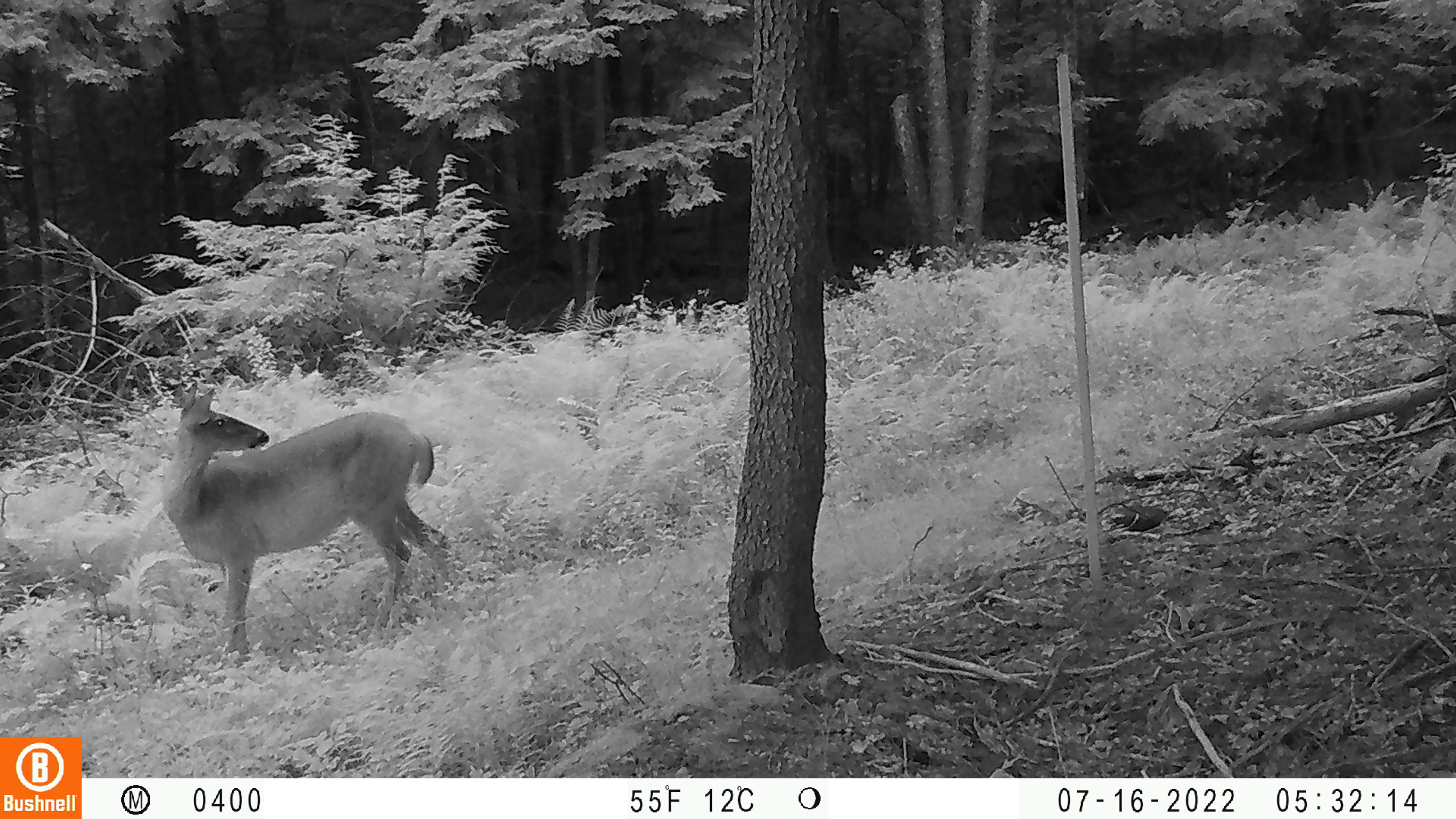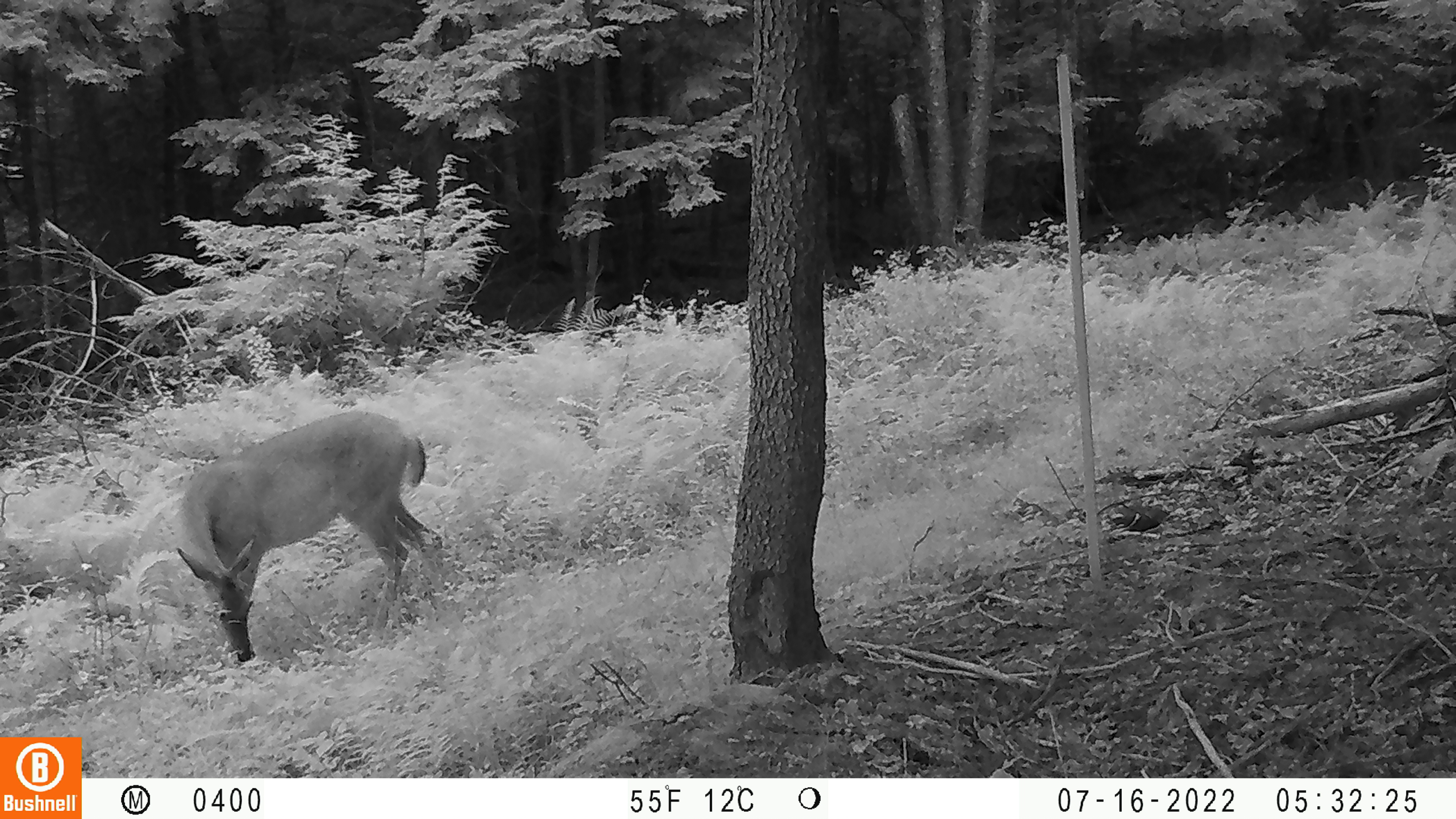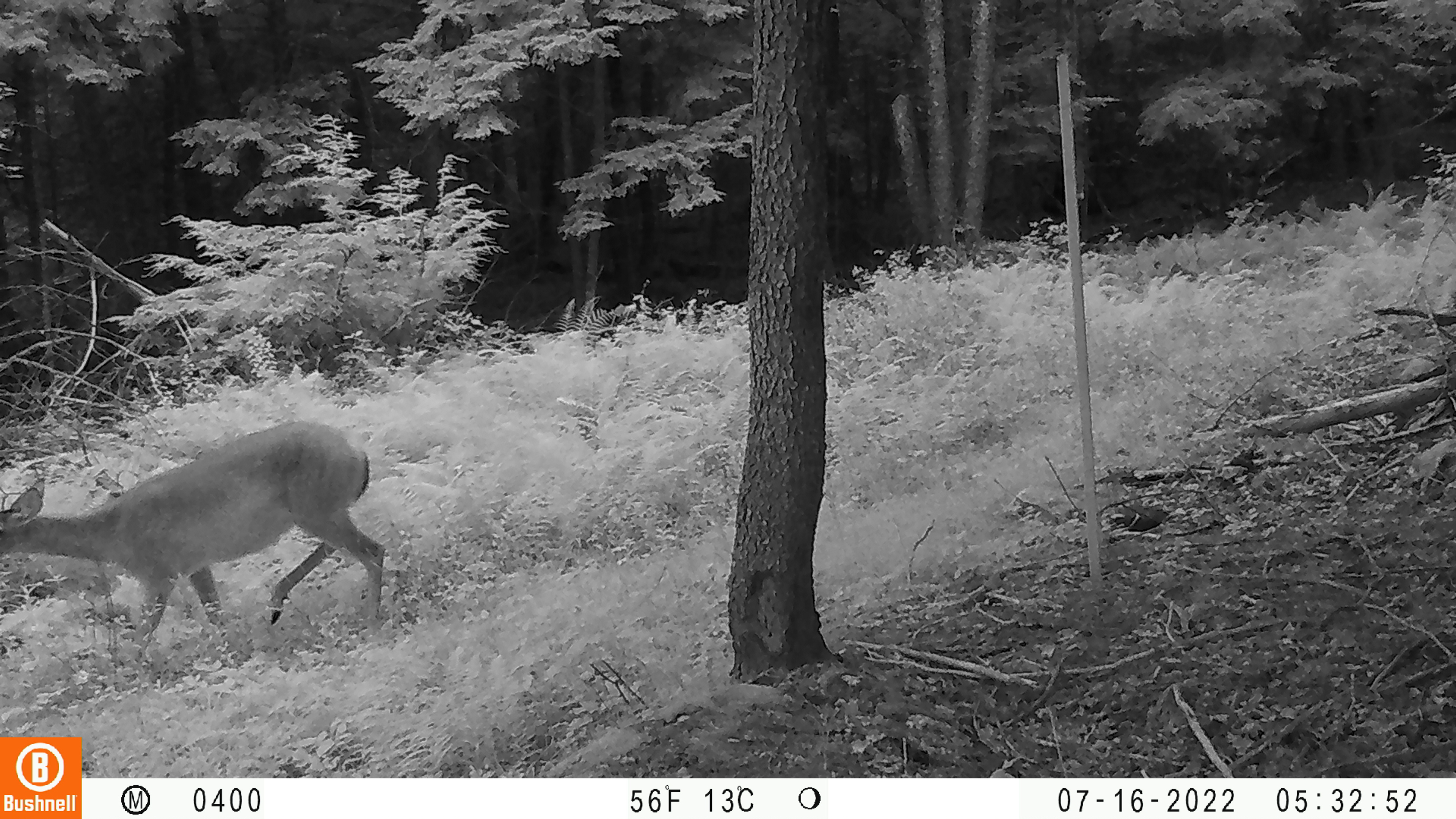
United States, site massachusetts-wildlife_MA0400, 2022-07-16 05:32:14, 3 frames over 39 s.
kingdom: Animalia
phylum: Chordata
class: Mammalia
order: Artiodactyla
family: Cervidae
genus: Odocoileus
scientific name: Odocoileus virginianus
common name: white-tailed deer